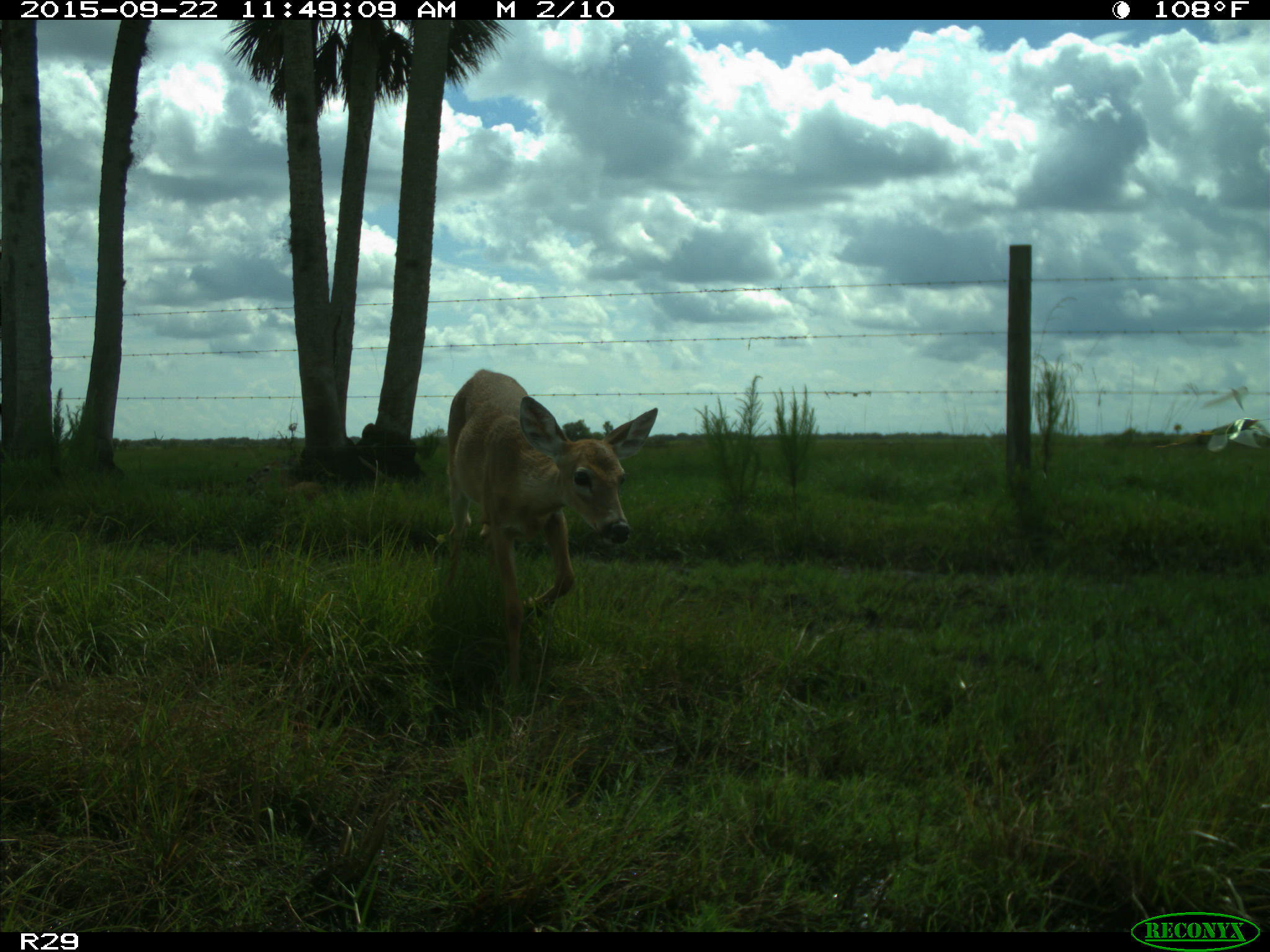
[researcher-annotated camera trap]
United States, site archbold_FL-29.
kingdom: Animalia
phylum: Chordata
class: Mammalia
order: Artiodactyla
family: Cervidae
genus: Odocoileus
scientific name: Odocoileus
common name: deer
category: unidentified deer